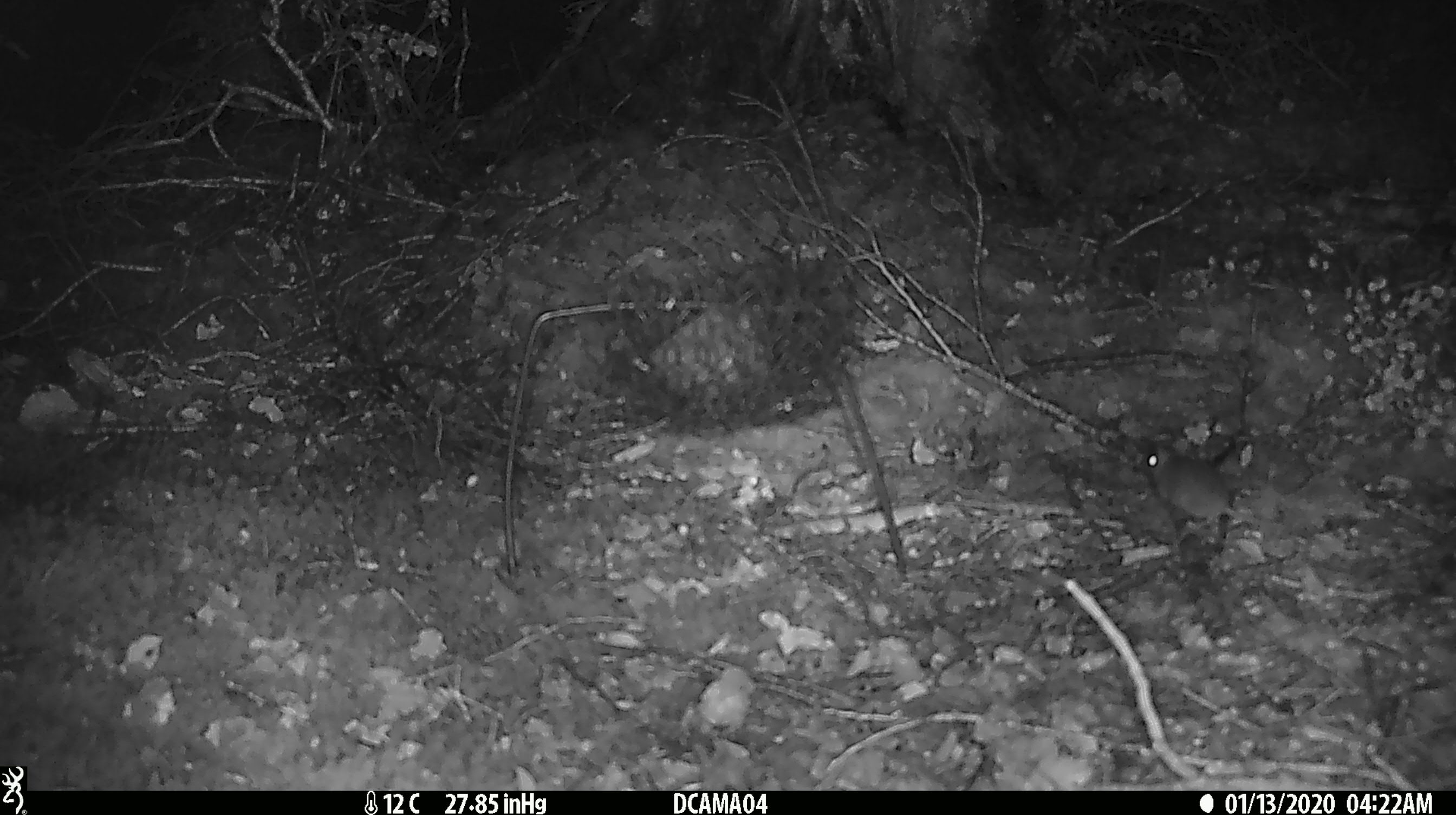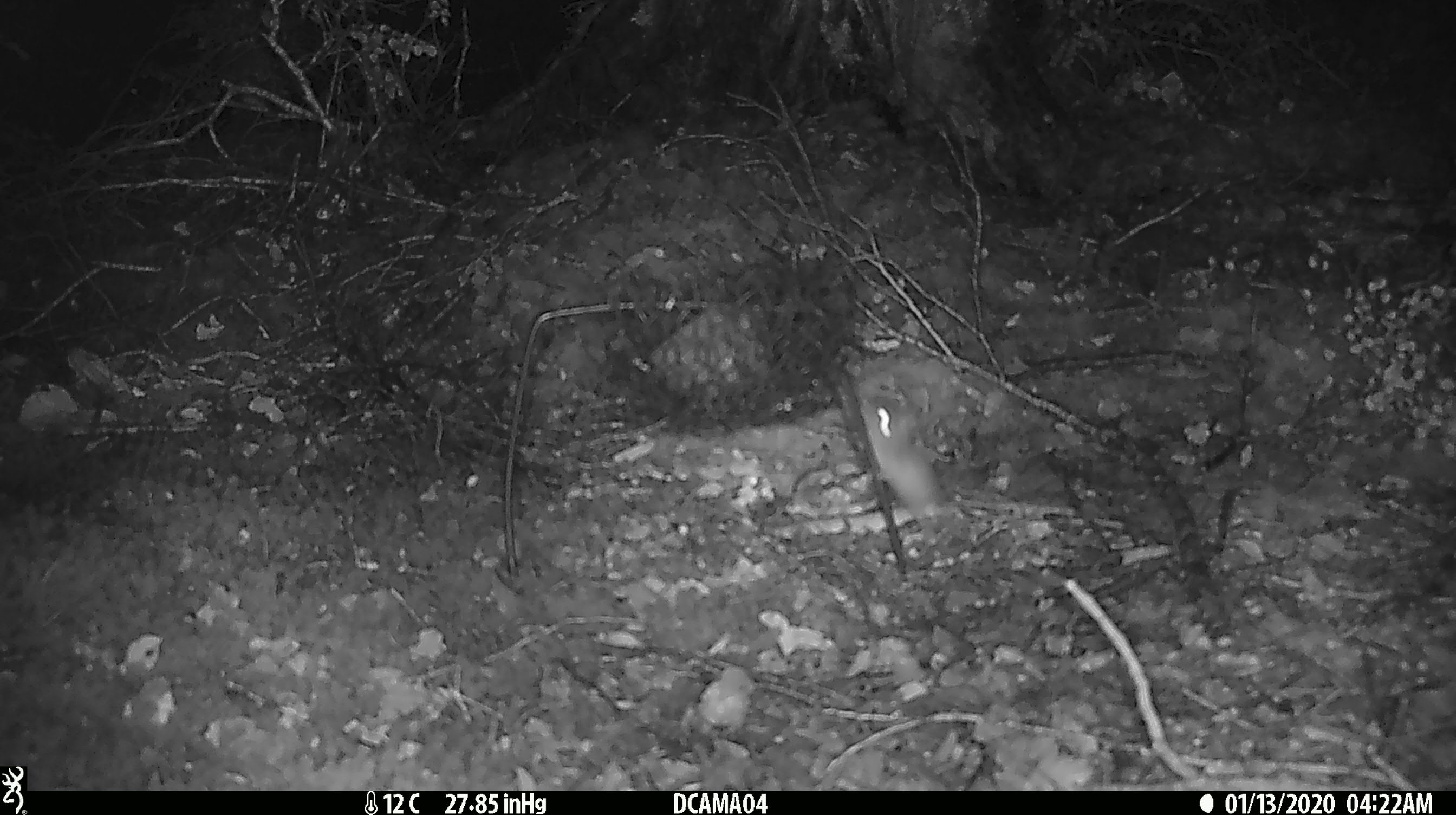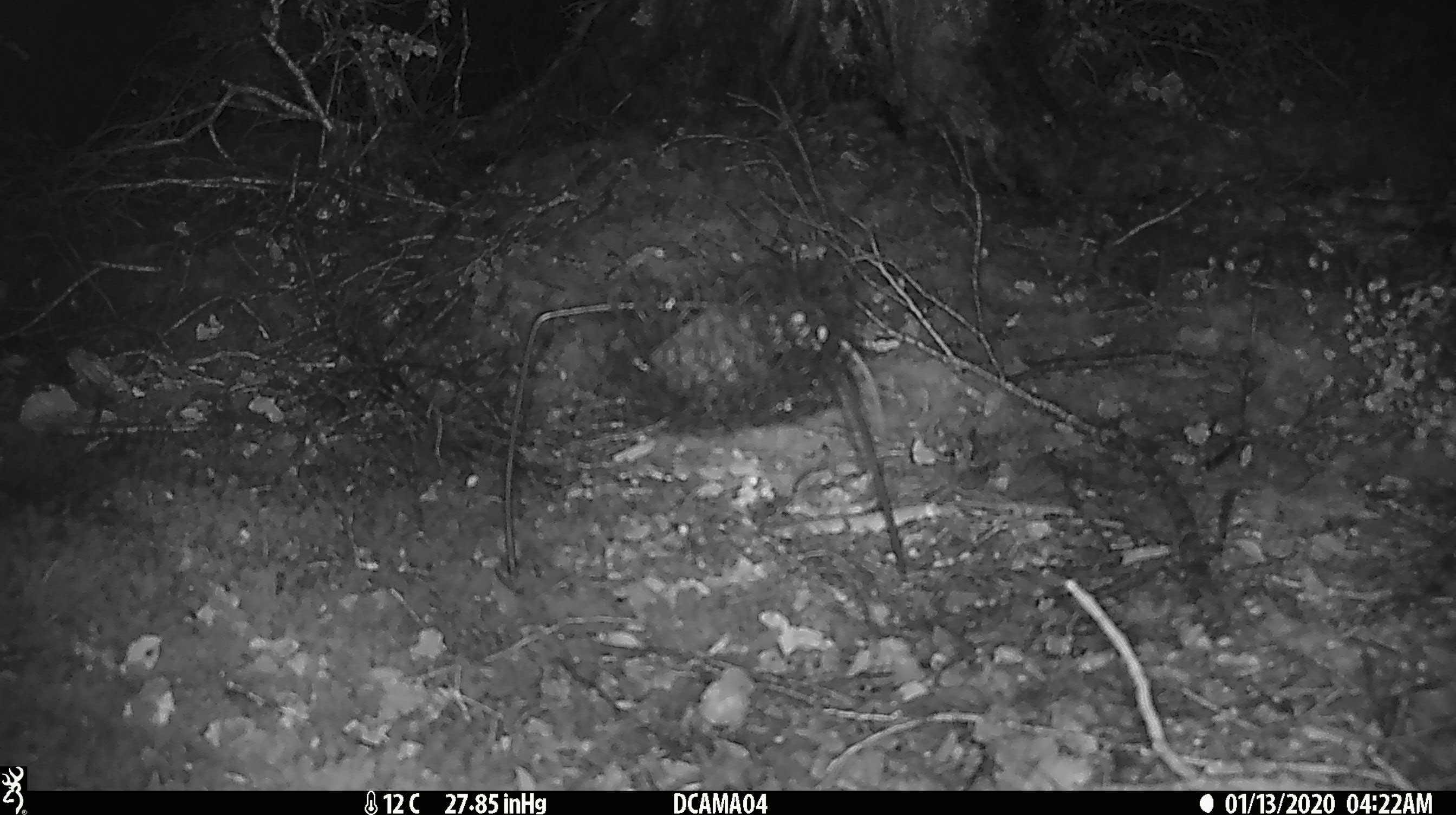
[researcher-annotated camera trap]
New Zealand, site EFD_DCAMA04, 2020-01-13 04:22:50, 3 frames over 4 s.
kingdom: Animalia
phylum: Chordata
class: Mammalia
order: Rodentia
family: Muridae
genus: Mus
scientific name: Mus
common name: mouse